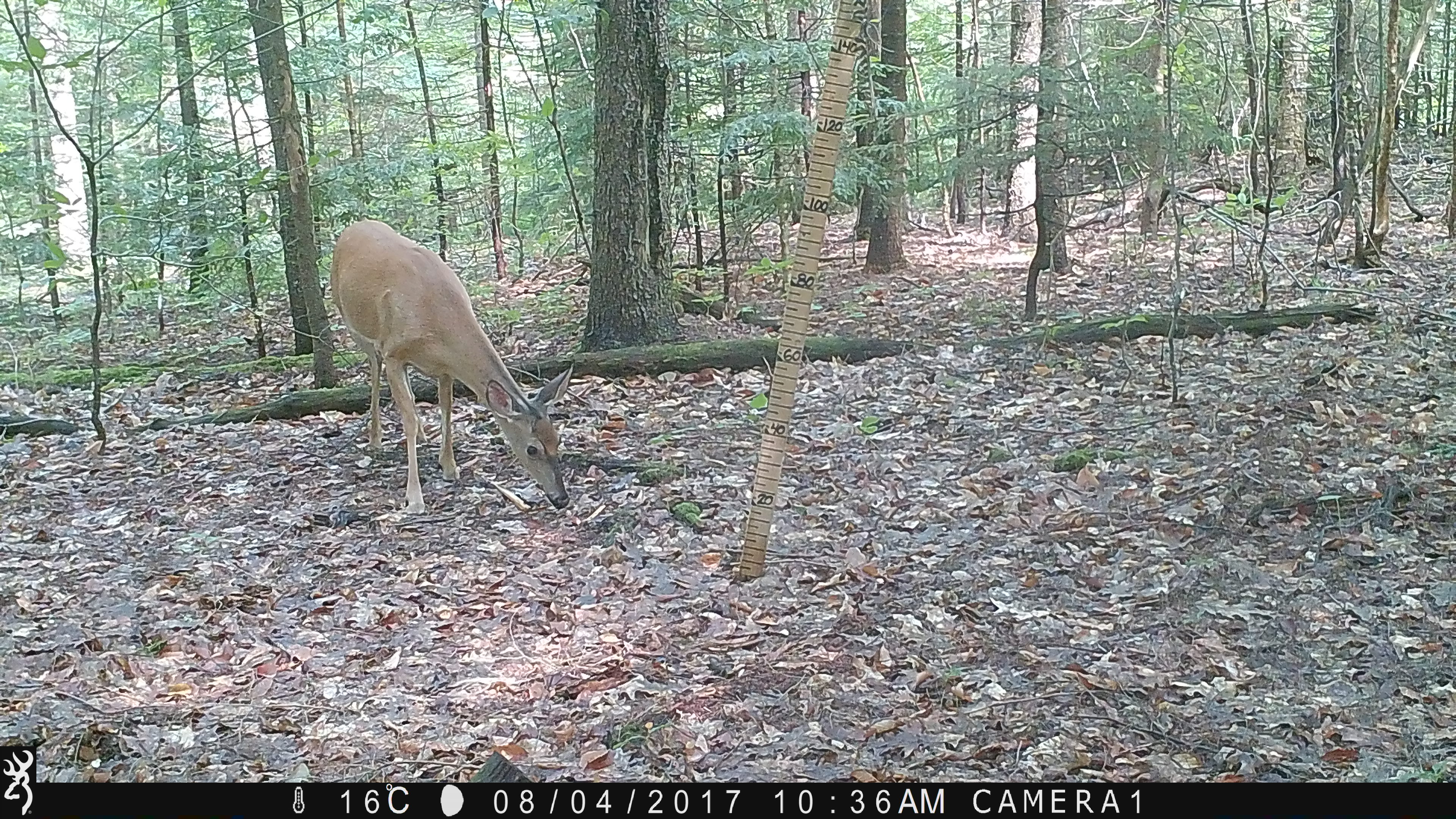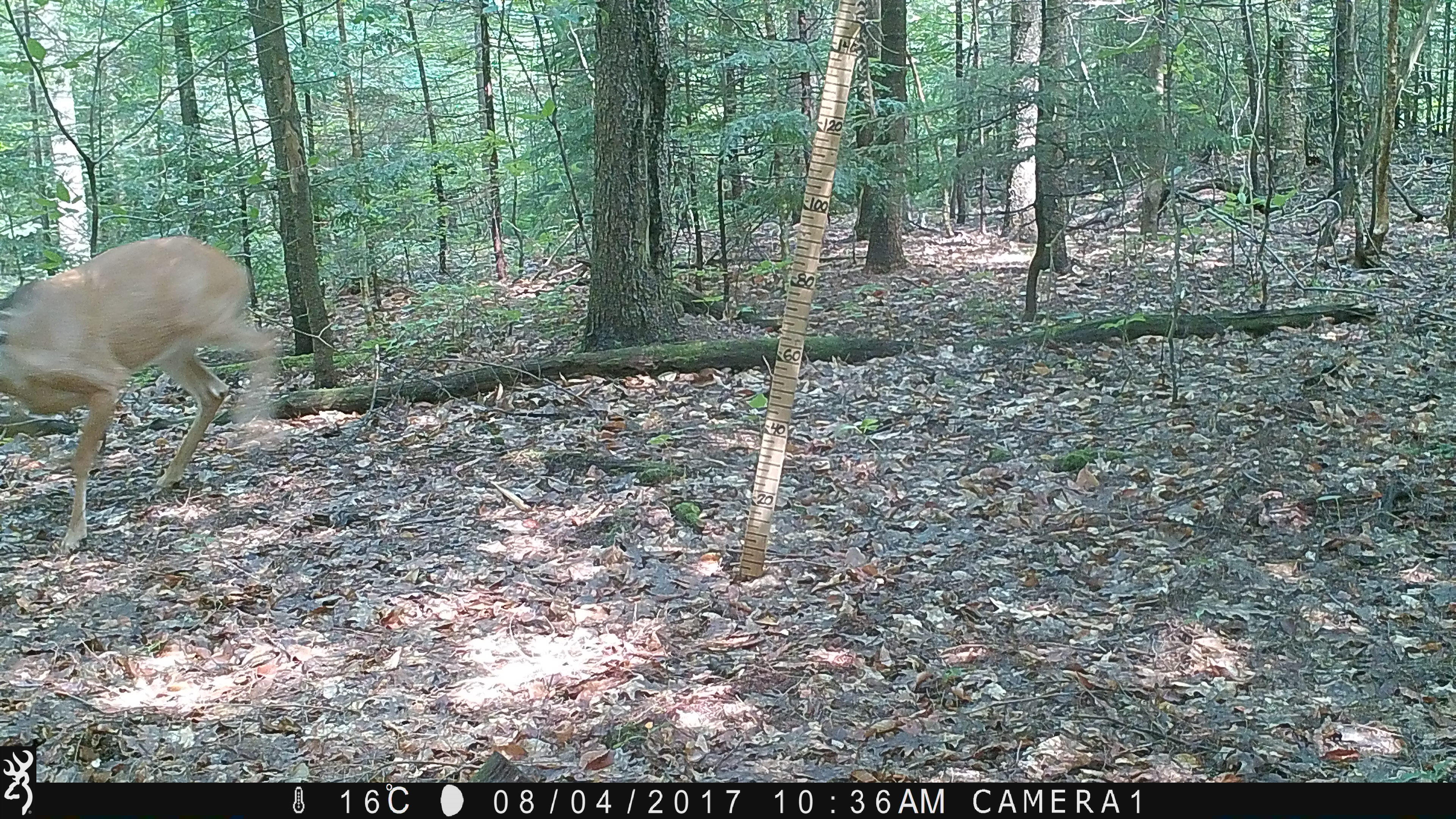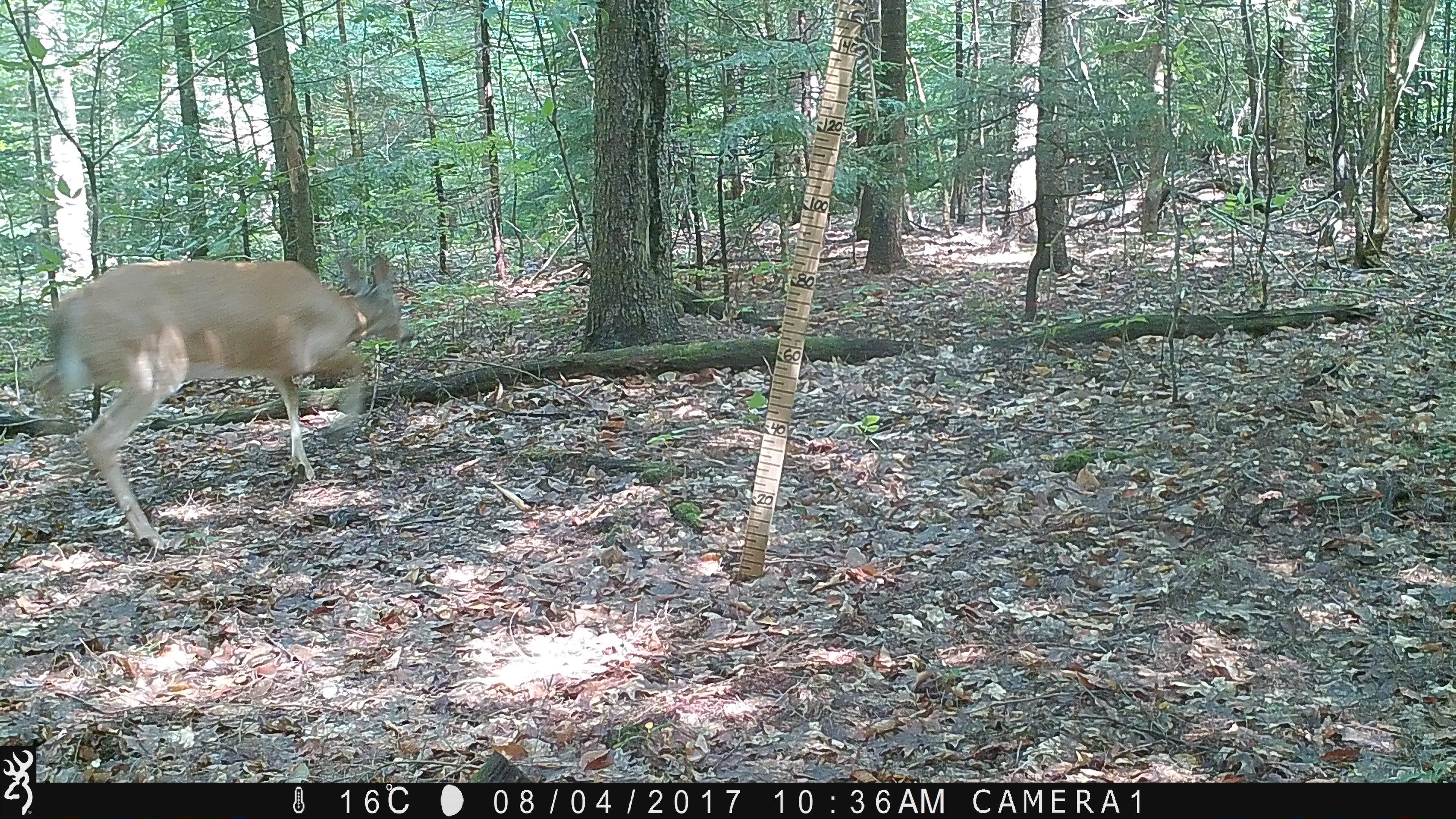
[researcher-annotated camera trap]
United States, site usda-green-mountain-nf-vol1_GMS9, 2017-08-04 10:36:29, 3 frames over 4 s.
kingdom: Animalia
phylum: Chordata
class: Mammalia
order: Artiodactyla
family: Cervidae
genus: Odocoileus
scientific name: Odocoileus virginianus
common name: white-tailed deer